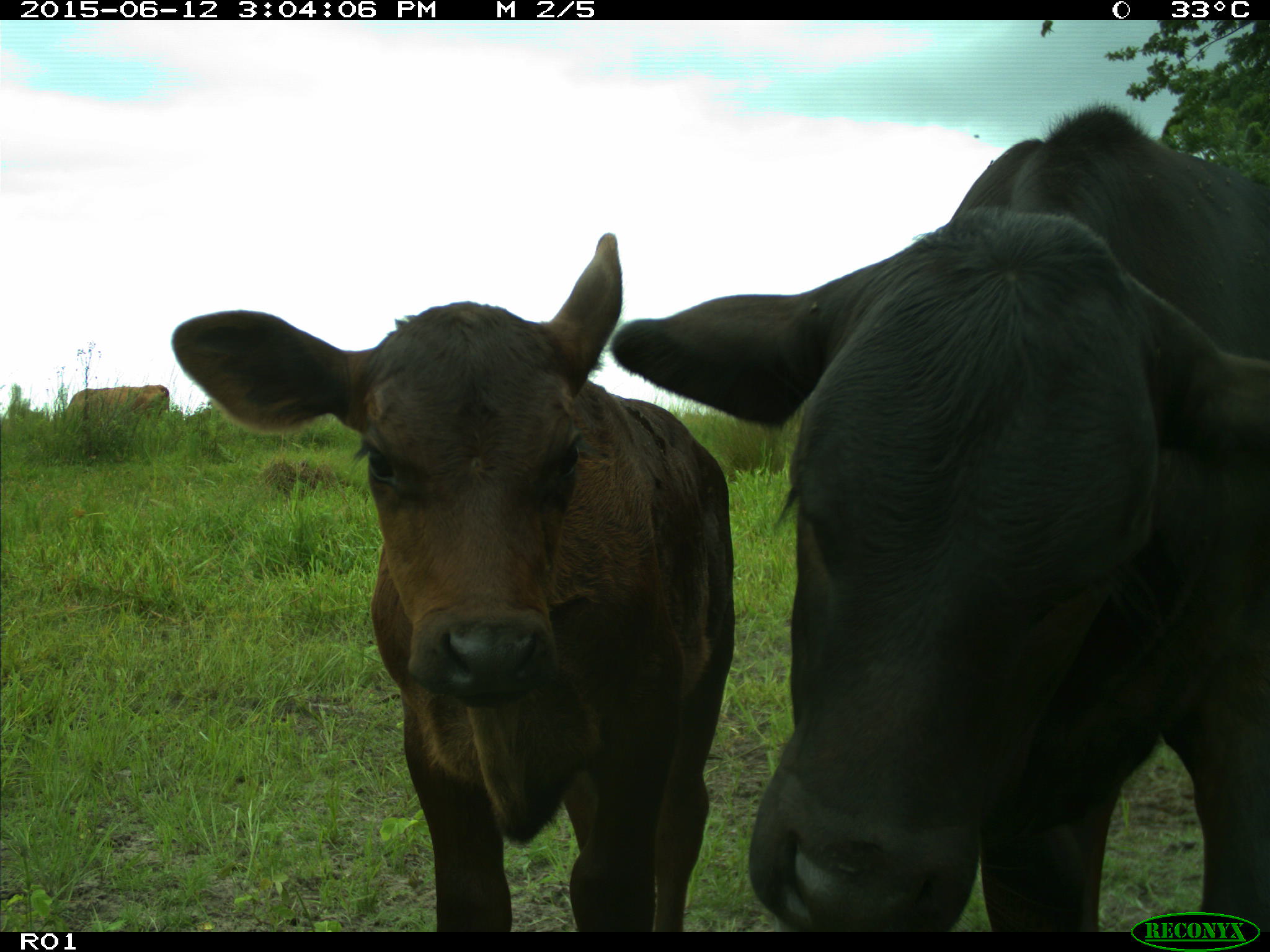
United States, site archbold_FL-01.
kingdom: Animalia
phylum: Chordata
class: Mammalia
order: Artiodactyla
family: Bovidae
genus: Bos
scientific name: Bos taurus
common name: domestic cow